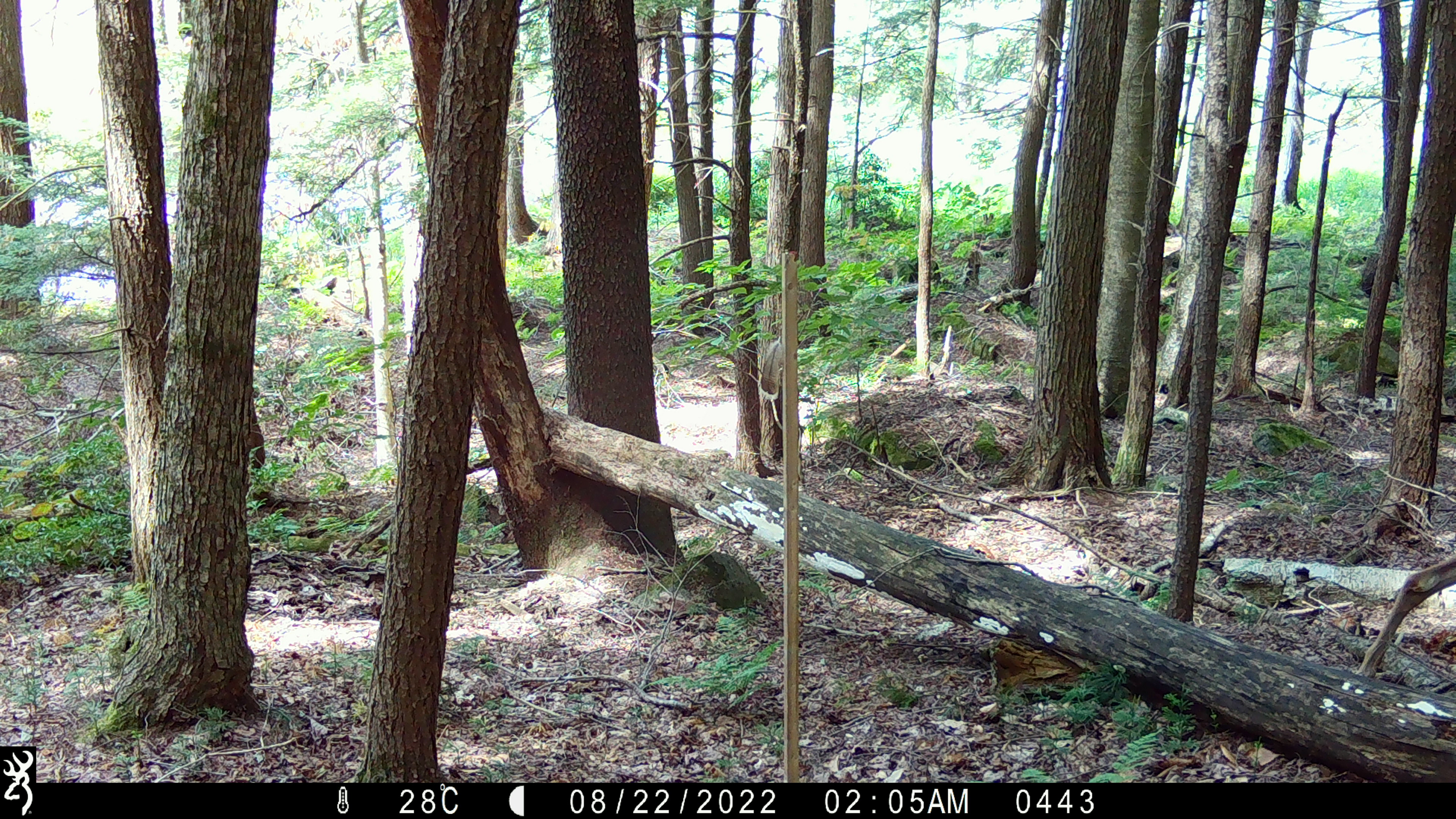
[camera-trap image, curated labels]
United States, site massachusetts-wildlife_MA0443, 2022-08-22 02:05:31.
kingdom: Animalia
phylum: Chordata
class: Mammalia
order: Artiodactyla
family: Cervidae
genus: Odocoileus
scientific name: Odocoileus virginianus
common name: white-tailed deer